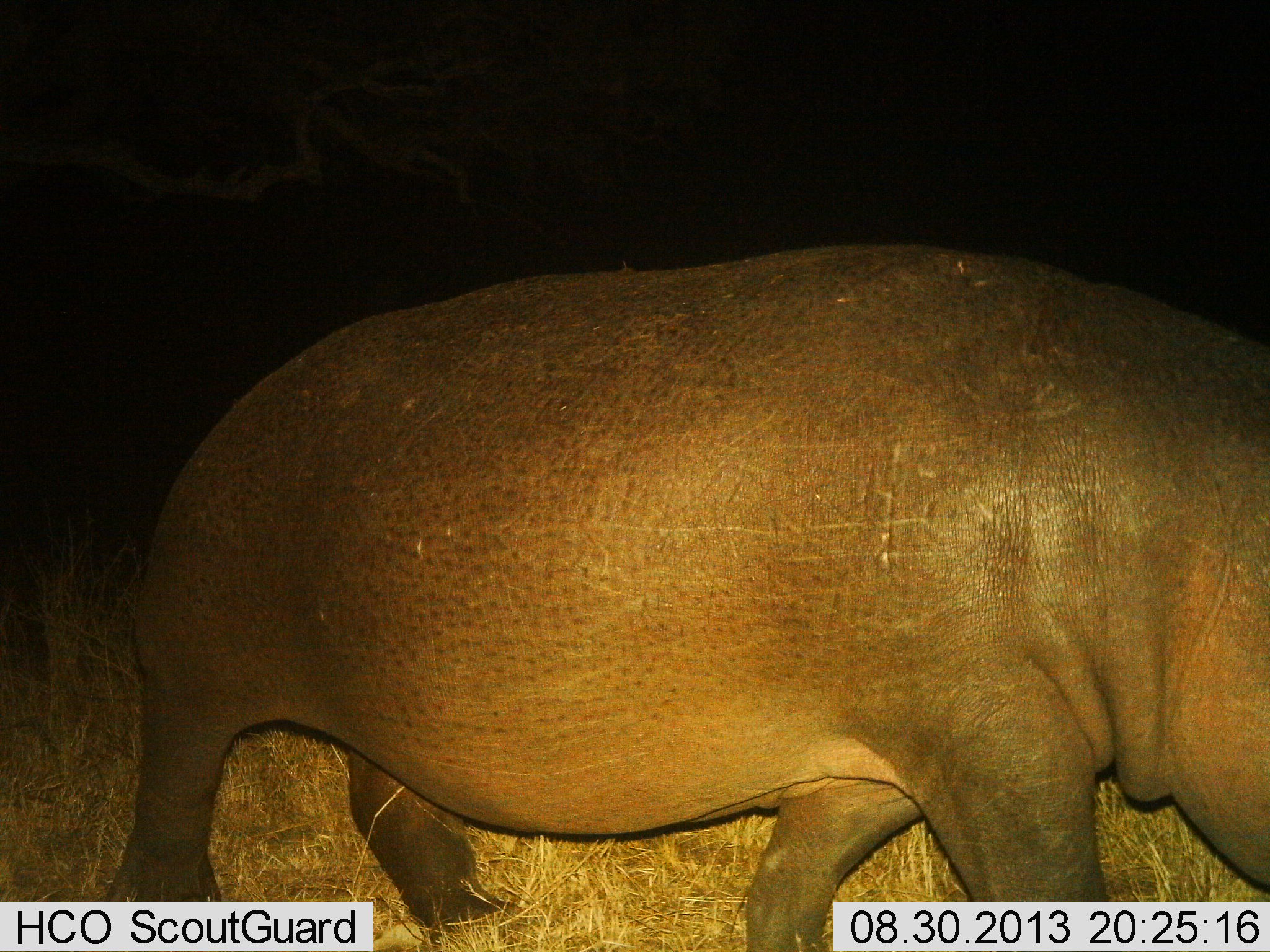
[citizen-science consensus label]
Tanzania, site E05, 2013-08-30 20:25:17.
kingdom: Animalia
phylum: Chordata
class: Mammalia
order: Artiodactyla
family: Hippopotamidae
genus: Hippopotamus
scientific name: Hippopotamus amphibius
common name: hippopotamus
Hippopotamus (Hippopotamus amphibius), count 1. Behavior (volunteer vote fractions): standing 19%, resting 6%, moving 75%, interacting 0%. Young present (vote fraction): 0%. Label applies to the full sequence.